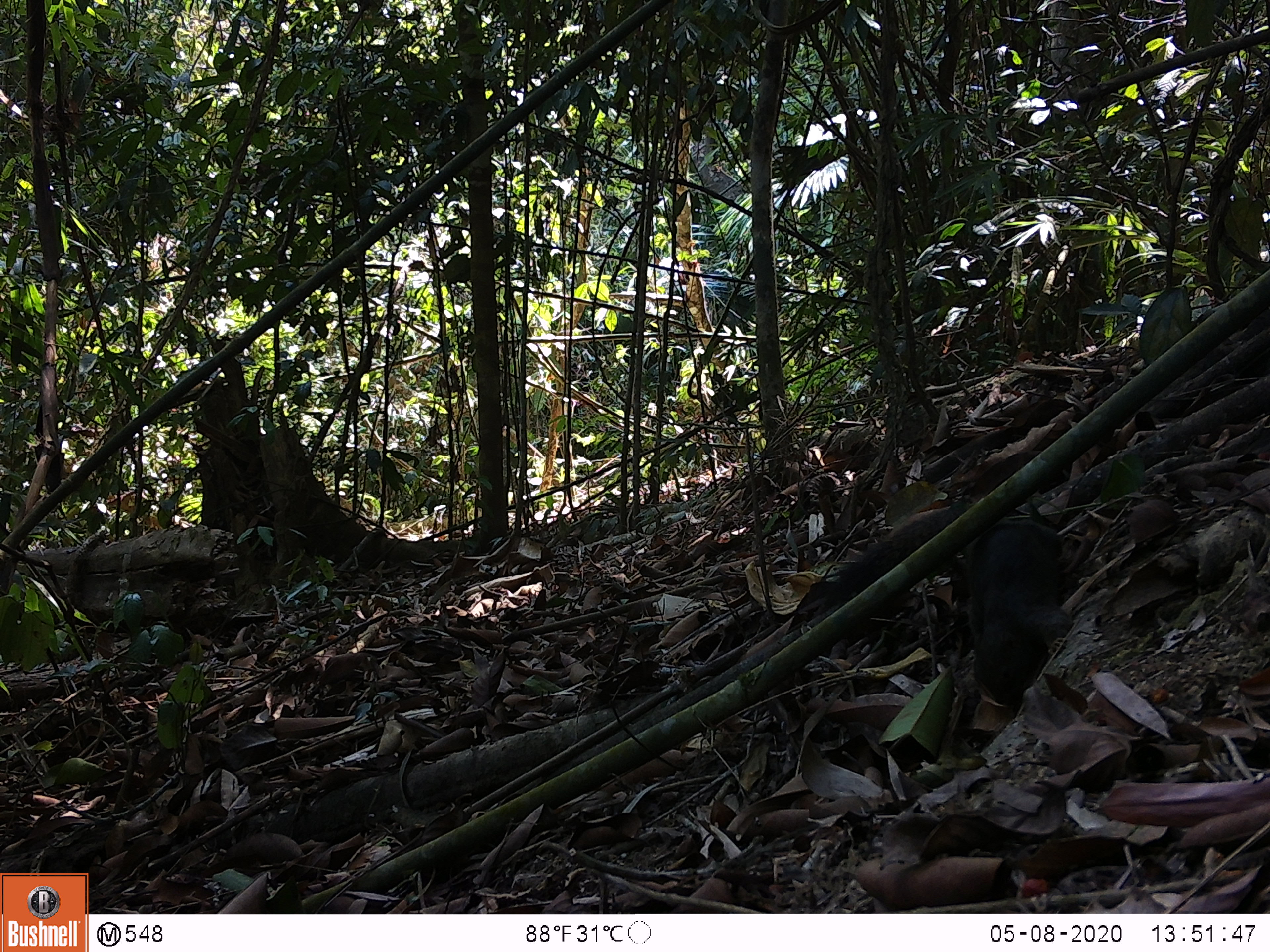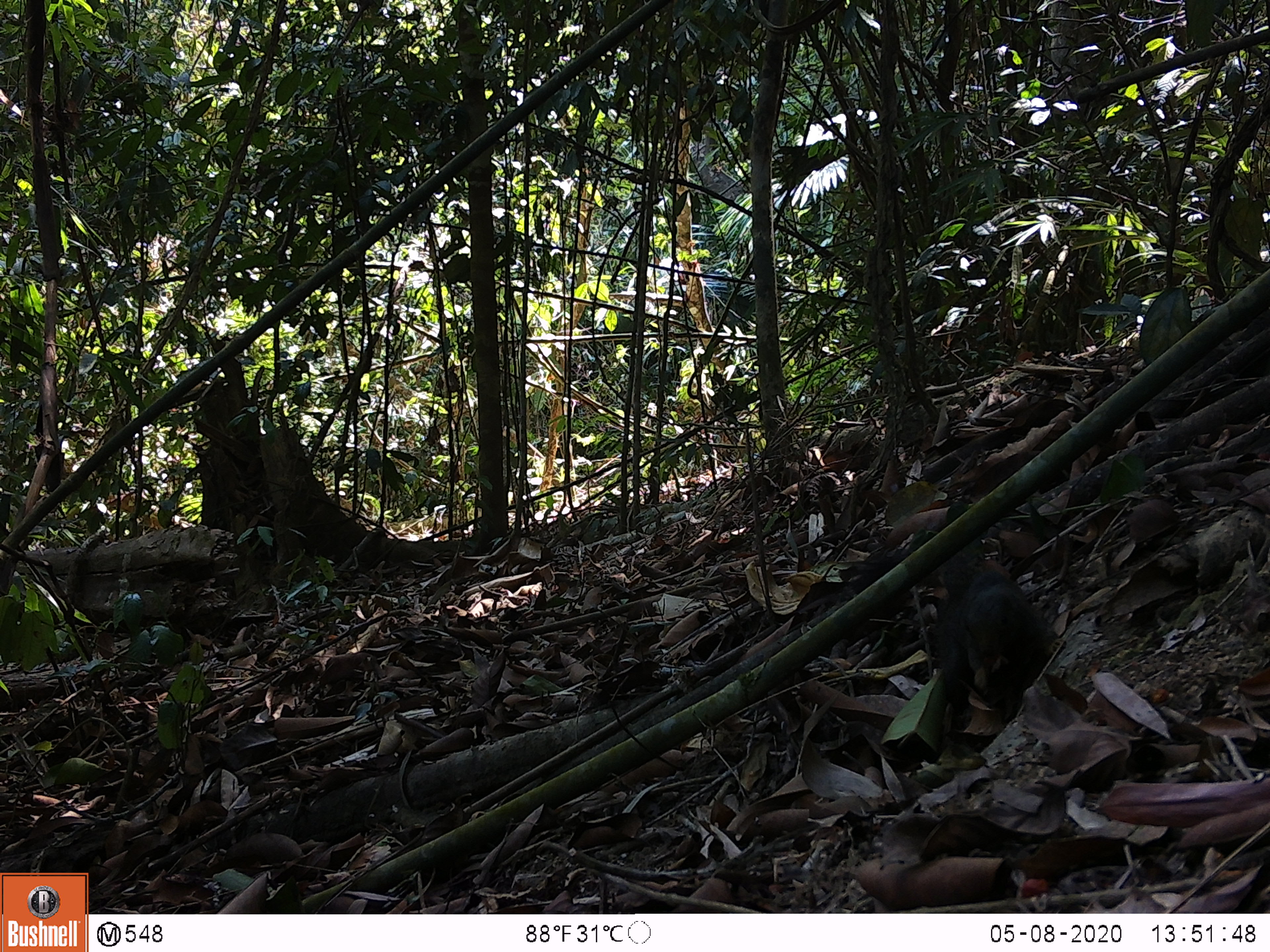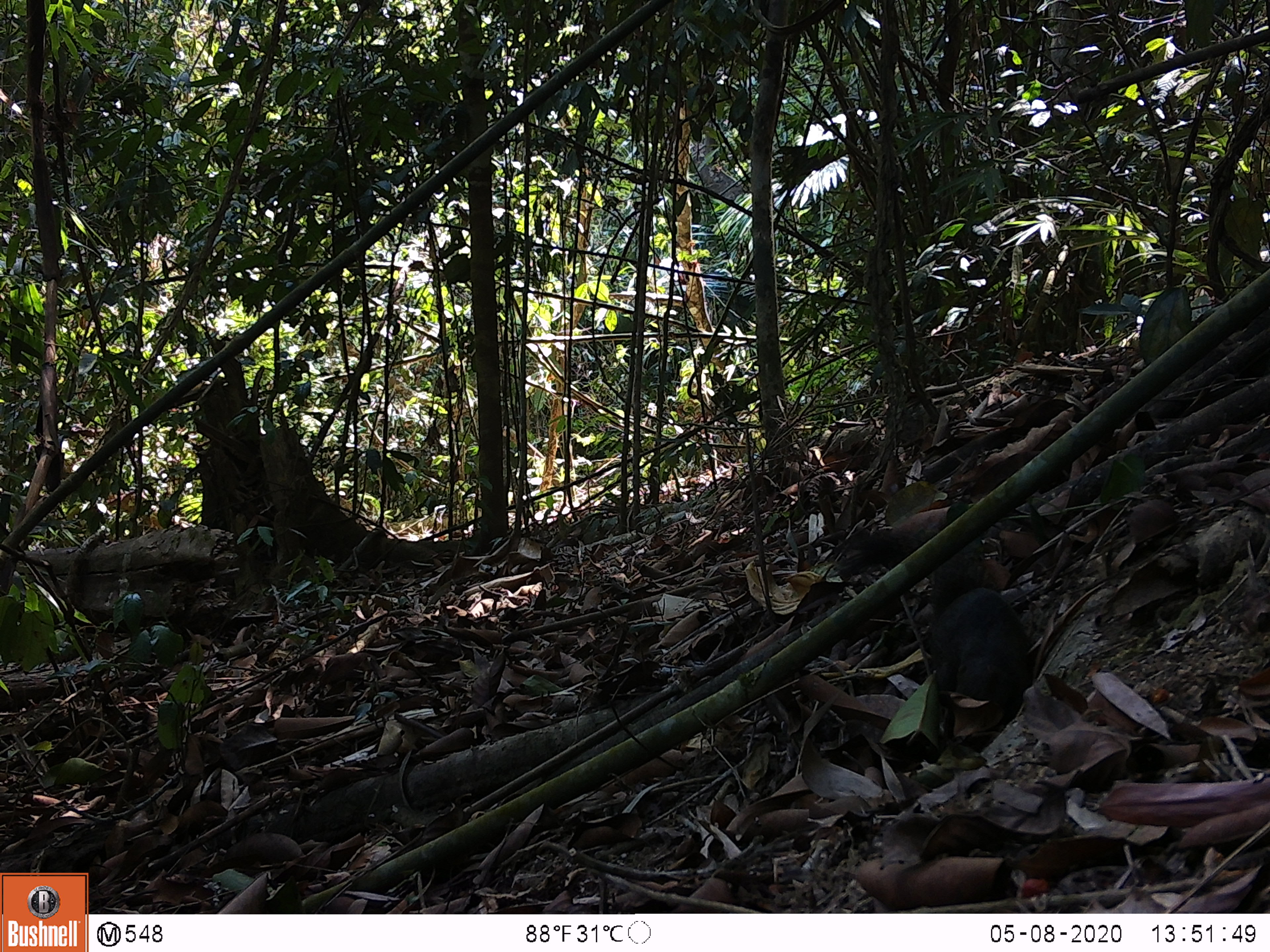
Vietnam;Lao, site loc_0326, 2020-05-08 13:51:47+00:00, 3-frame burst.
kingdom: Animalia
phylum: Chordata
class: Mammalia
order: Rodentia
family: Sciuridae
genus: Callosciurus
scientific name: Callosciurus erythraeus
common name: pallas's squirrel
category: pallass squirrel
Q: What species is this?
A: Pallass squirrel (pallas's squirrel) (Callosciurus erythraeus).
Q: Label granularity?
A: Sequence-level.